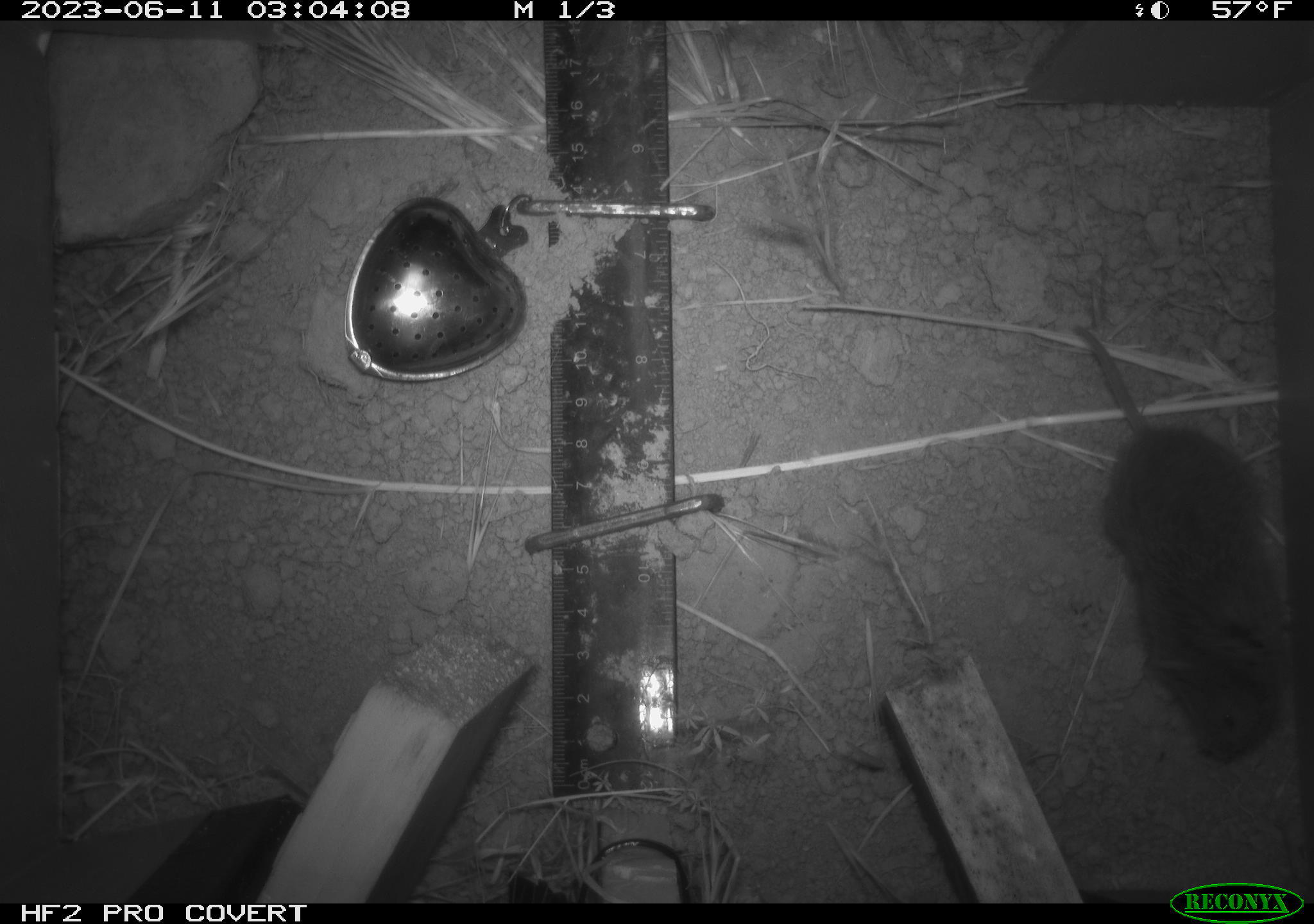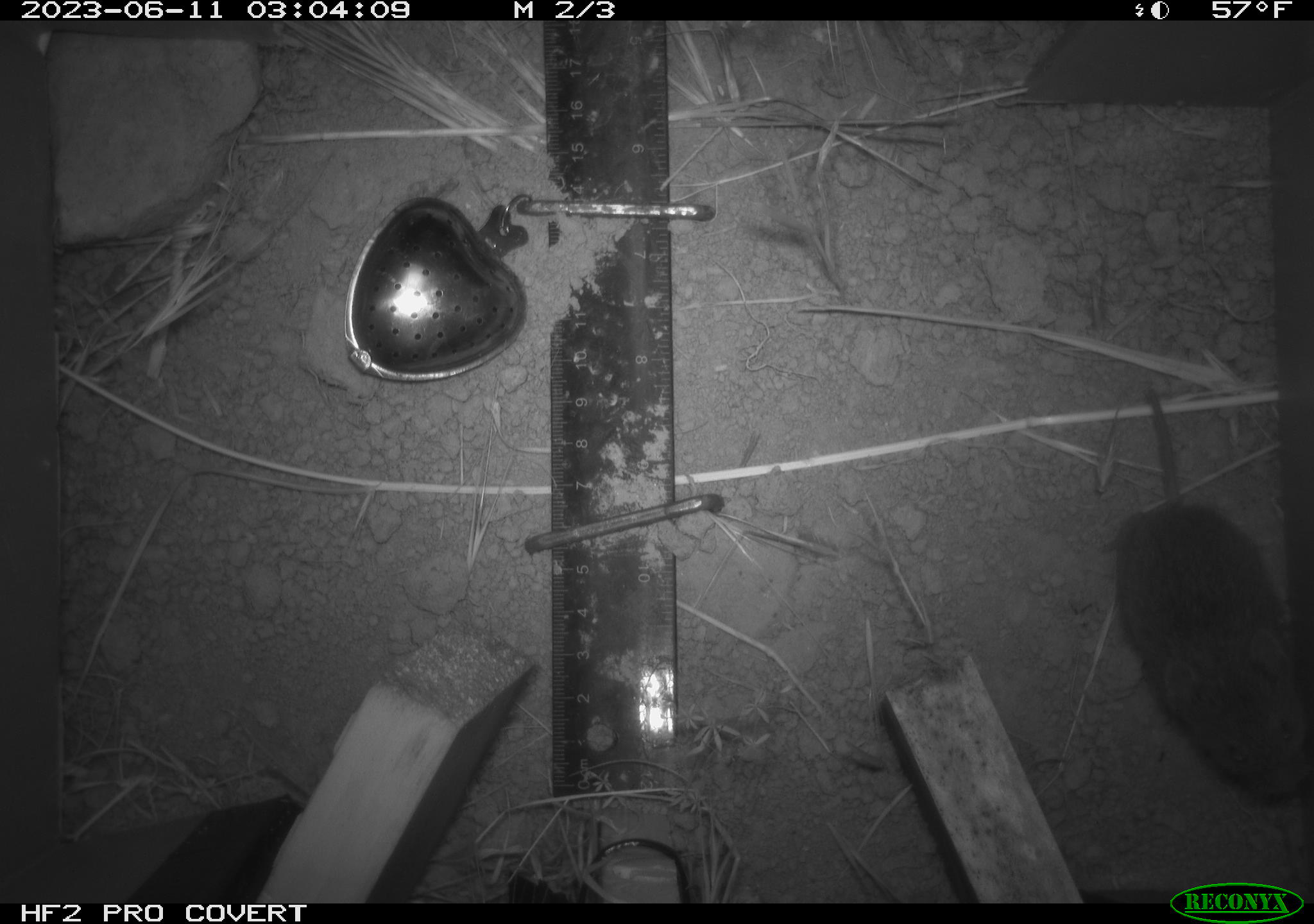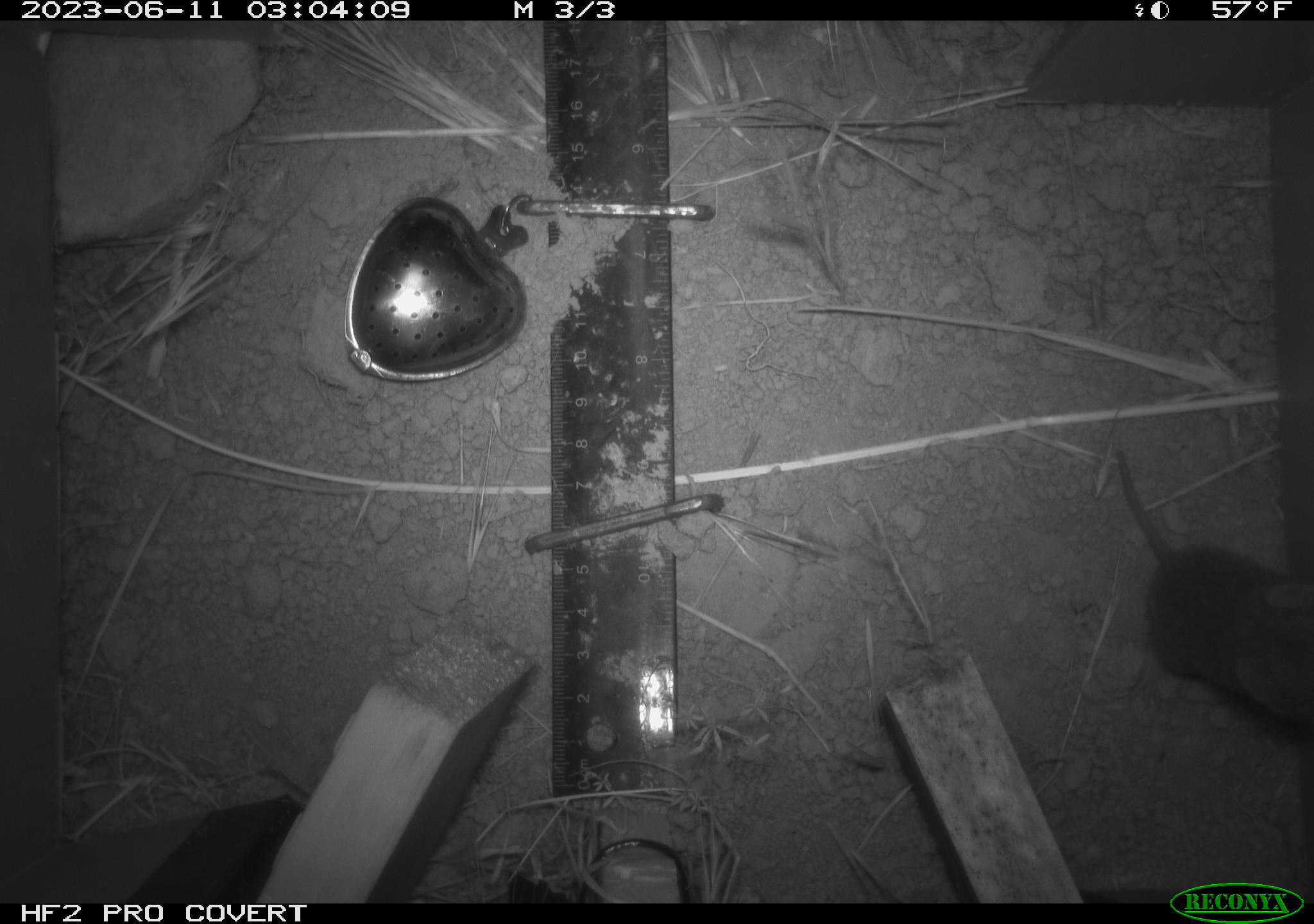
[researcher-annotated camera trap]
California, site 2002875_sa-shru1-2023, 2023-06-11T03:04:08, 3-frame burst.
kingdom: Animalia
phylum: Chordata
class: Mammalia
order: Rodentia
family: Cricetidae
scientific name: Arvicolinae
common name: voles, lemmings, and muskrats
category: arvicolinae subfamily